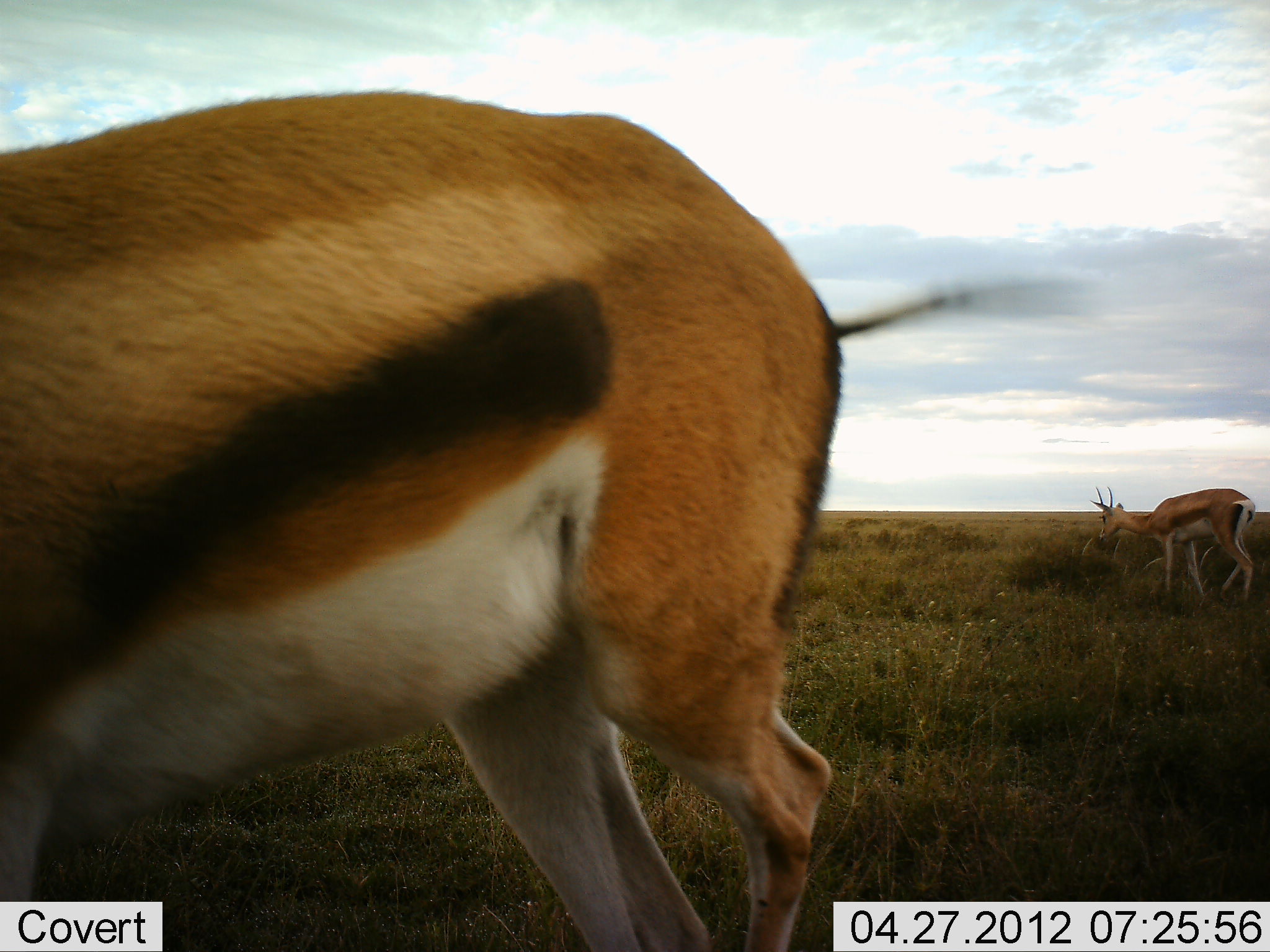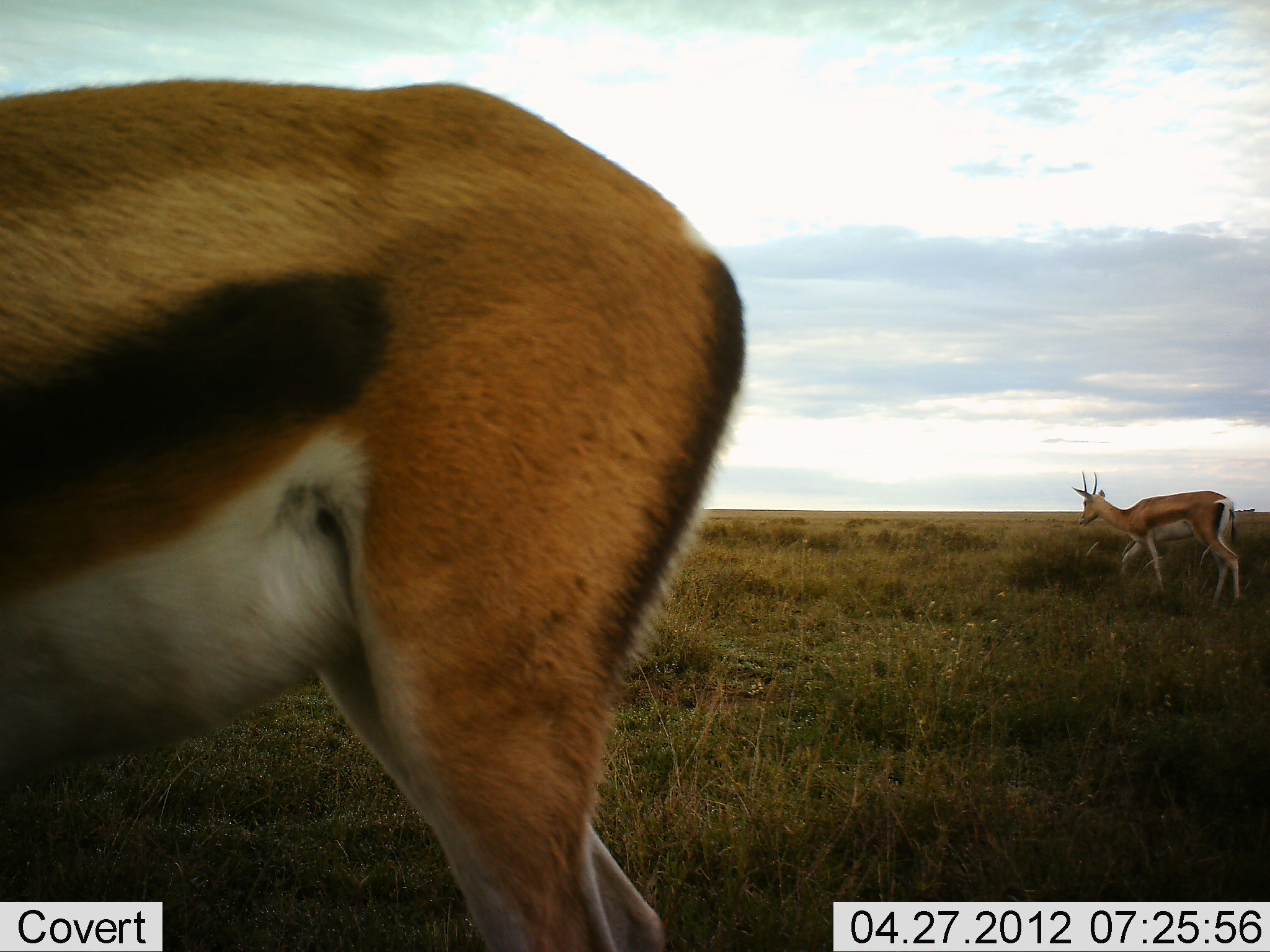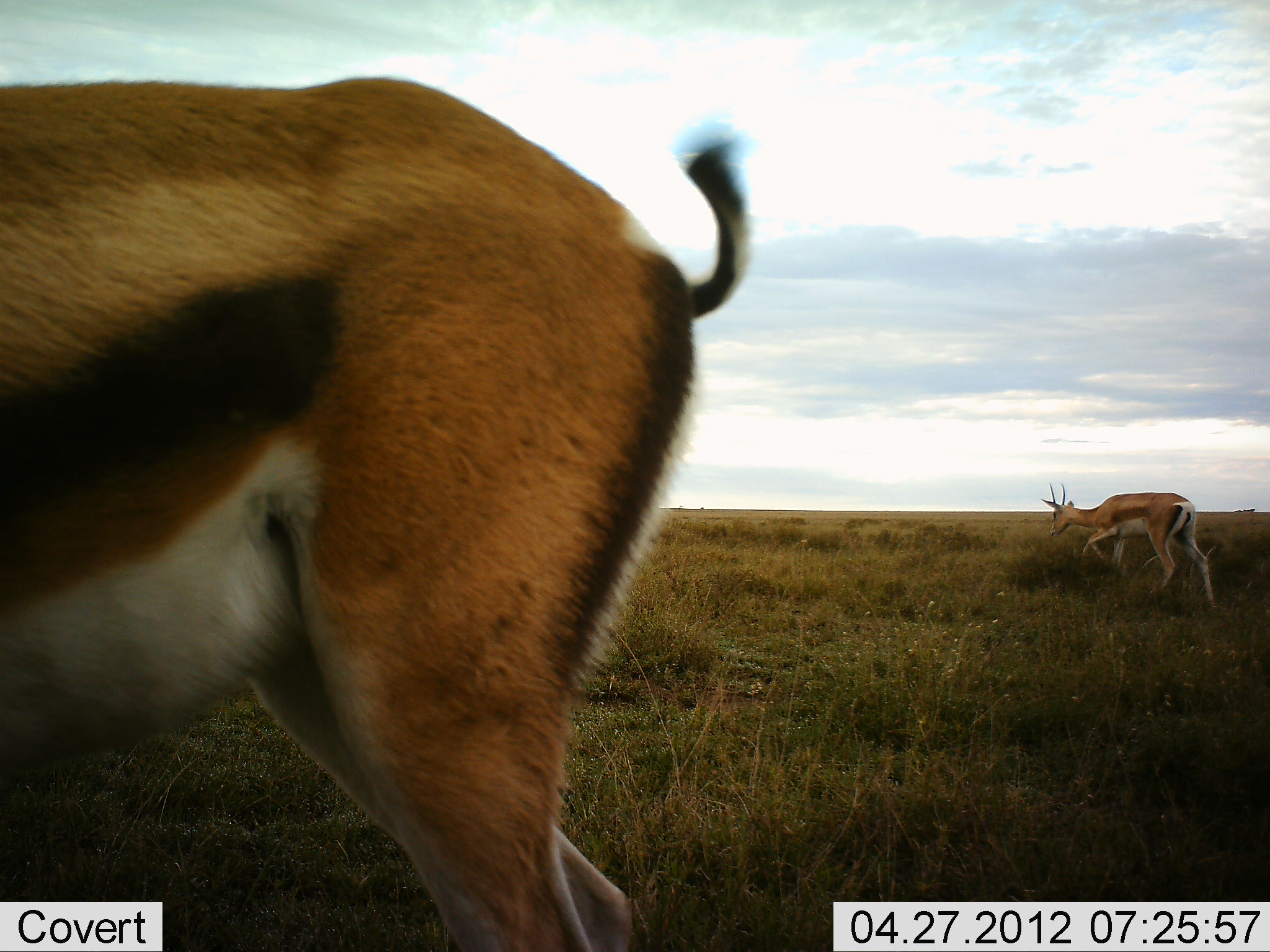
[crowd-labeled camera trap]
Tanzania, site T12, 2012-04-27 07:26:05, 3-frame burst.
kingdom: Animalia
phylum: Chordata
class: Mammalia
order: Artiodactyla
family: Bovidae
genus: Eudorcas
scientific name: Eudorcas thomsonii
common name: thomson's gazelle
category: gazellethomsons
Gazellethomsons (thomson's gazelle) (Eudorcas thomsonii), count 2. Behavior (volunteer vote fractions): standing 17%, resting 0%, moving 96%, interacting 0%. Young present (vote fraction): 0%. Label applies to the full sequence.